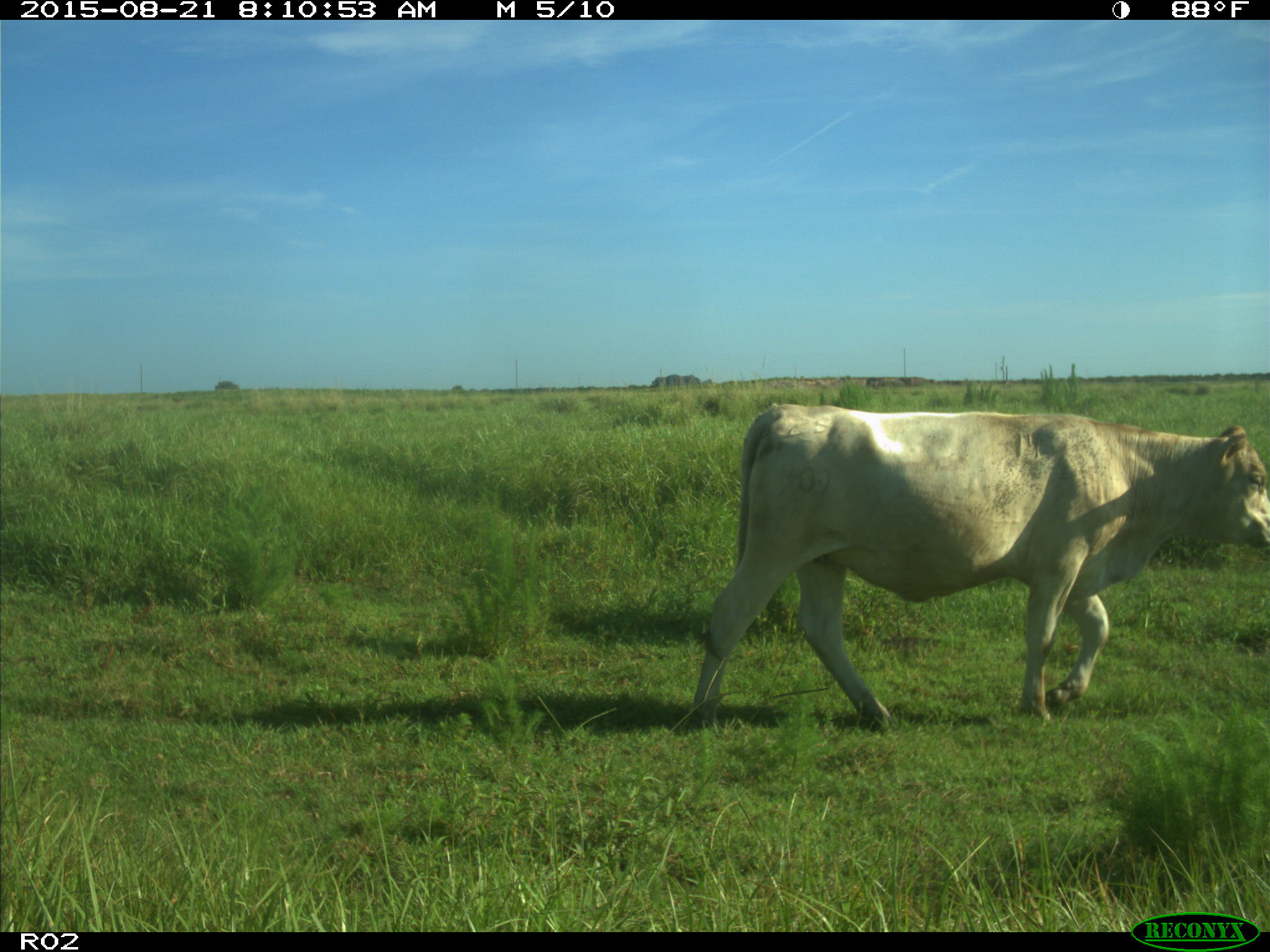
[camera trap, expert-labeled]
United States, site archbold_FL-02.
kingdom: Animalia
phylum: Chordata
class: Mammalia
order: Artiodactyla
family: Bovidae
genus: Bos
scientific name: Bos taurus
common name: domestic cow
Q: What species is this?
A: Bos taurus (domestic cow).